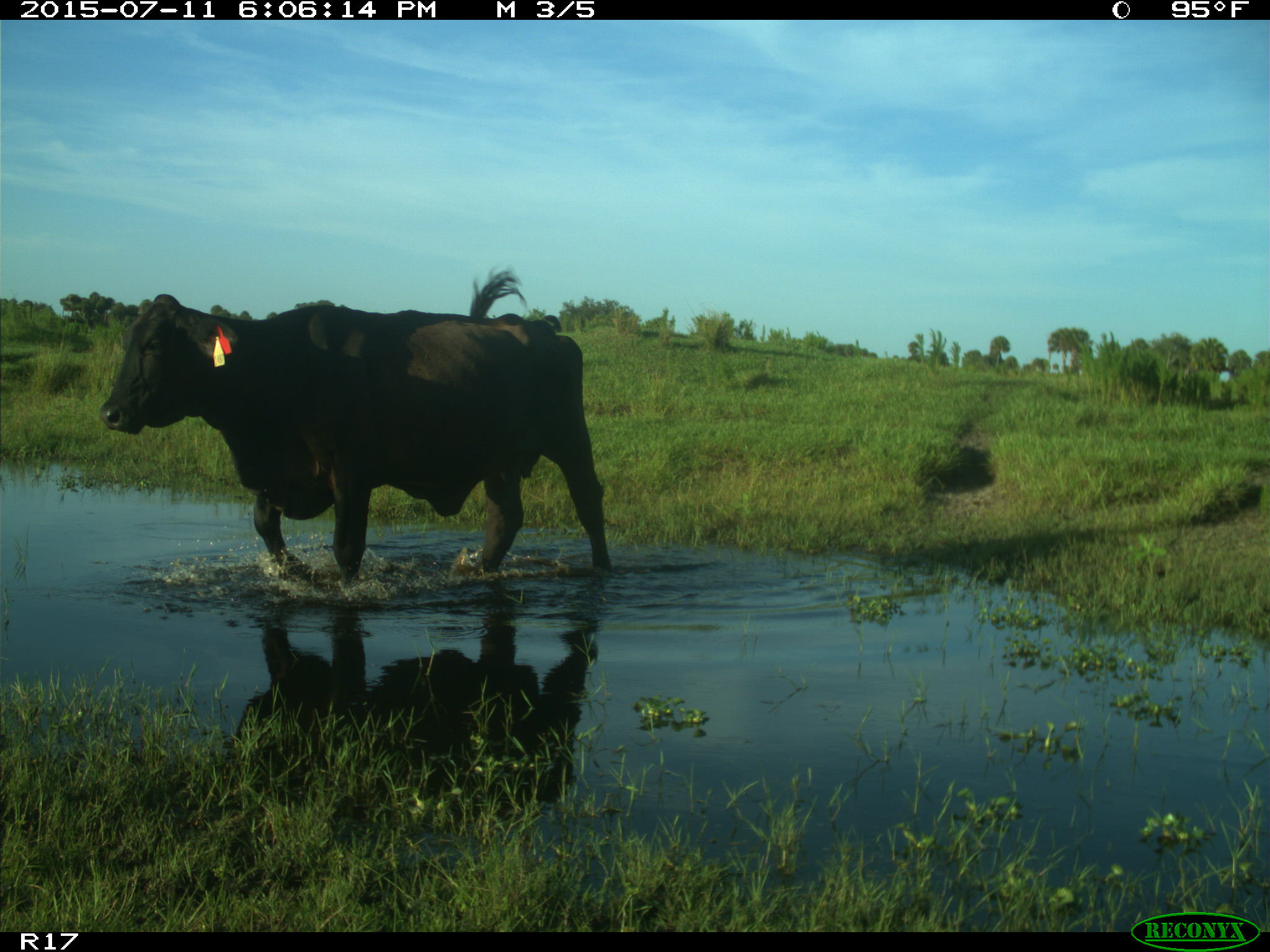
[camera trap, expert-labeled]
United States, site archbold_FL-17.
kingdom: Animalia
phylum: Chordata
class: Mammalia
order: Artiodactyla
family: Bovidae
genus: Bos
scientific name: Bos taurus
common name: domestic cow